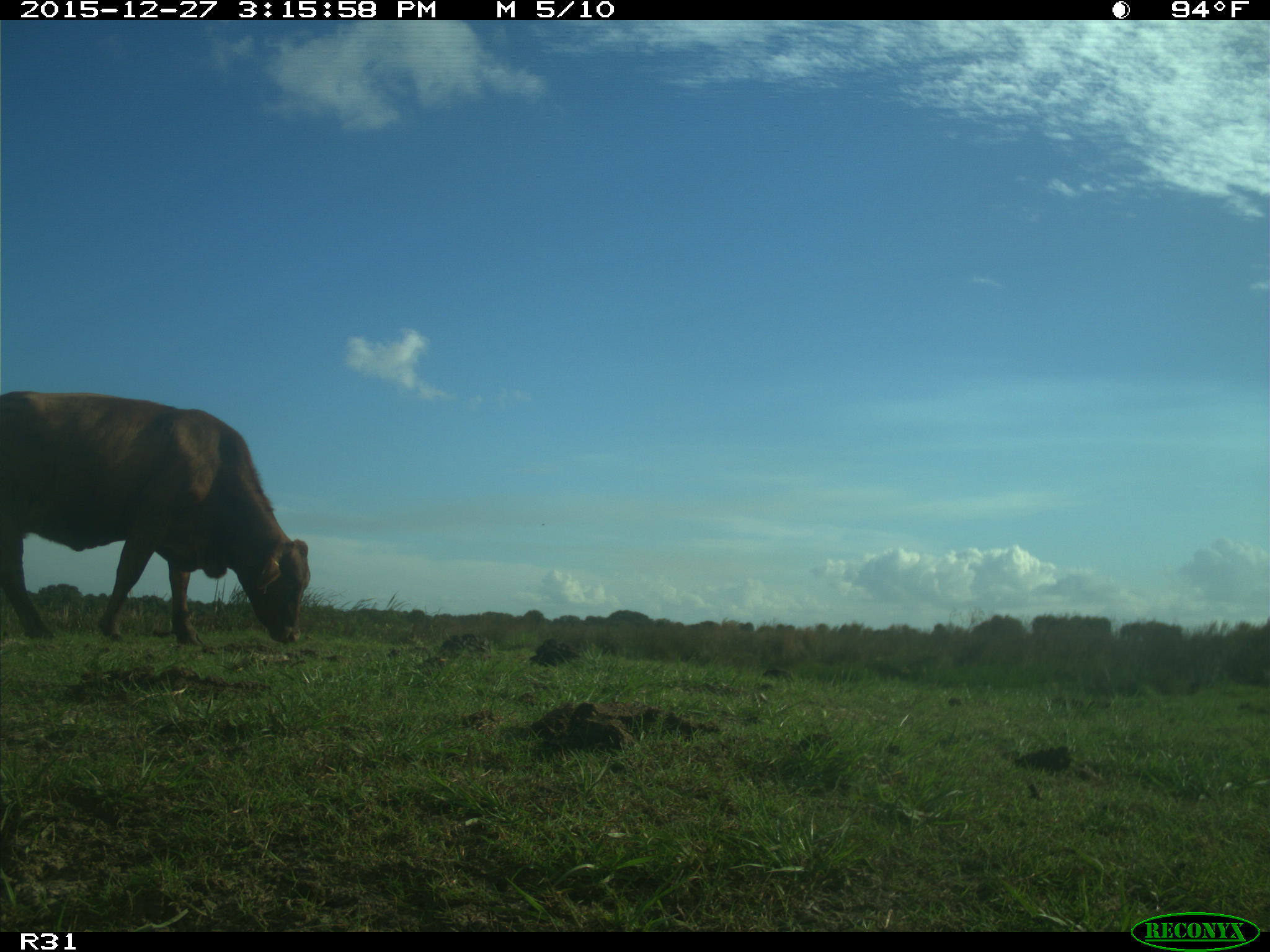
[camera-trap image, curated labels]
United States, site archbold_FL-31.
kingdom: Animalia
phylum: Chordata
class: Mammalia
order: Artiodactyla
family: Bovidae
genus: Bos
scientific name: Bos taurus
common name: domestic cow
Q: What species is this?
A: Bos taurus (domestic cow).